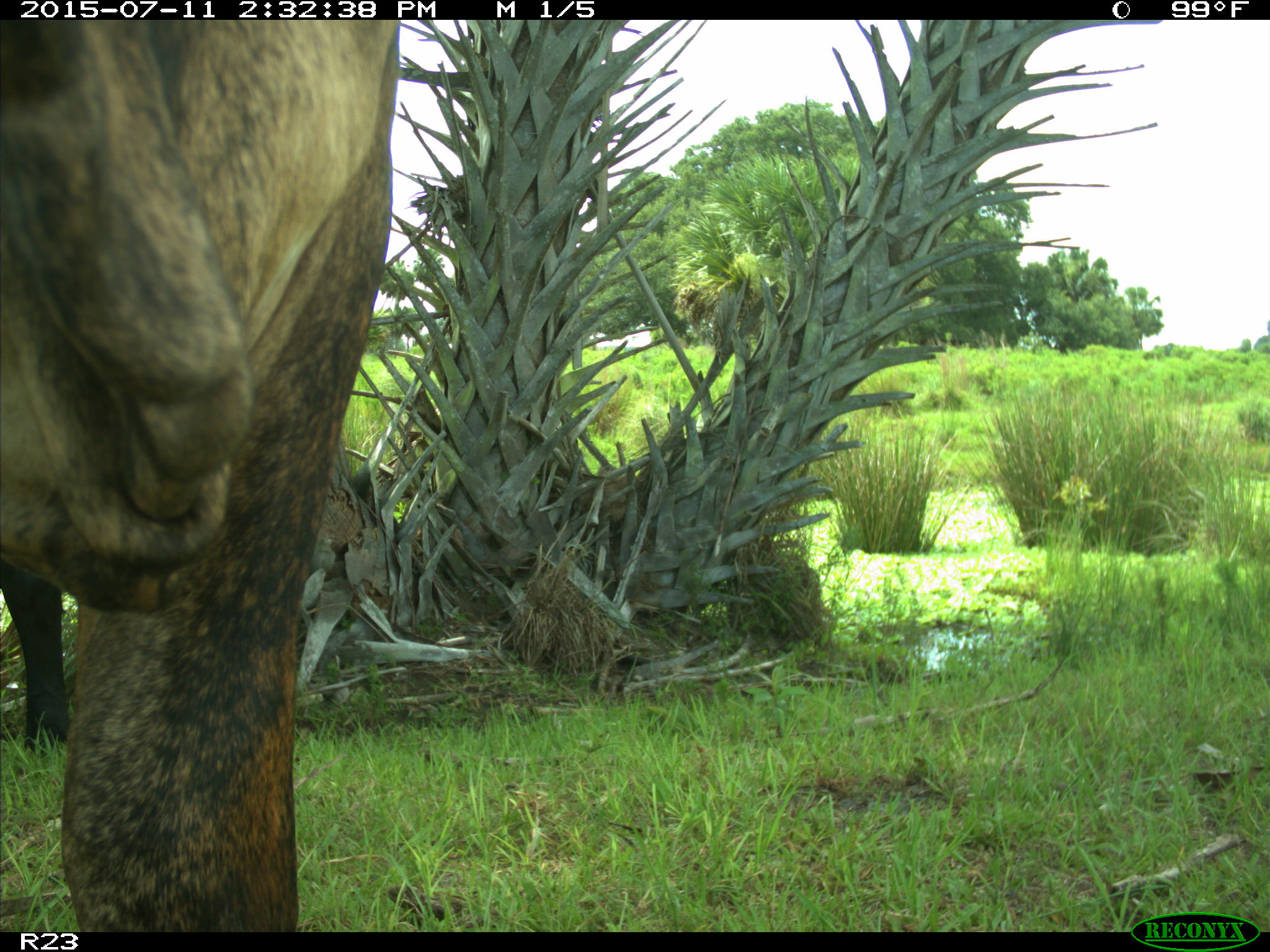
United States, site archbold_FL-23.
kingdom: Animalia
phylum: Chordata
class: Mammalia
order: Artiodactyla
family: Bovidae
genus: Bos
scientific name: Bos taurus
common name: domestic cow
Bos taurus (domestic cow).